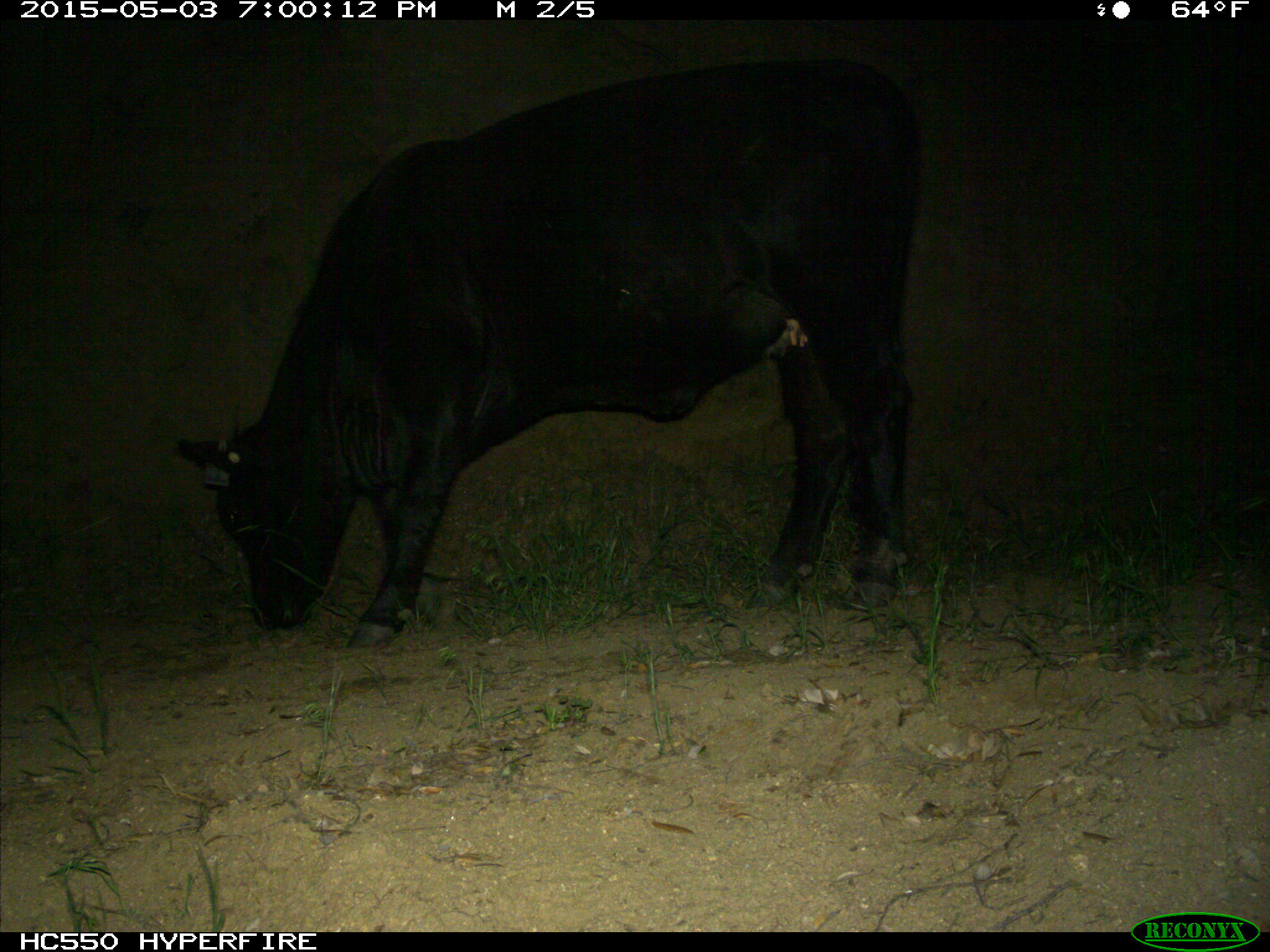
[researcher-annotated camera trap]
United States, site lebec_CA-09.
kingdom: Animalia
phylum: Chordata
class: Mammalia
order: Artiodactyla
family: Bovidae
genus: Bos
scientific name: Bos taurus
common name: domestic cow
Bos taurus (domestic cow).